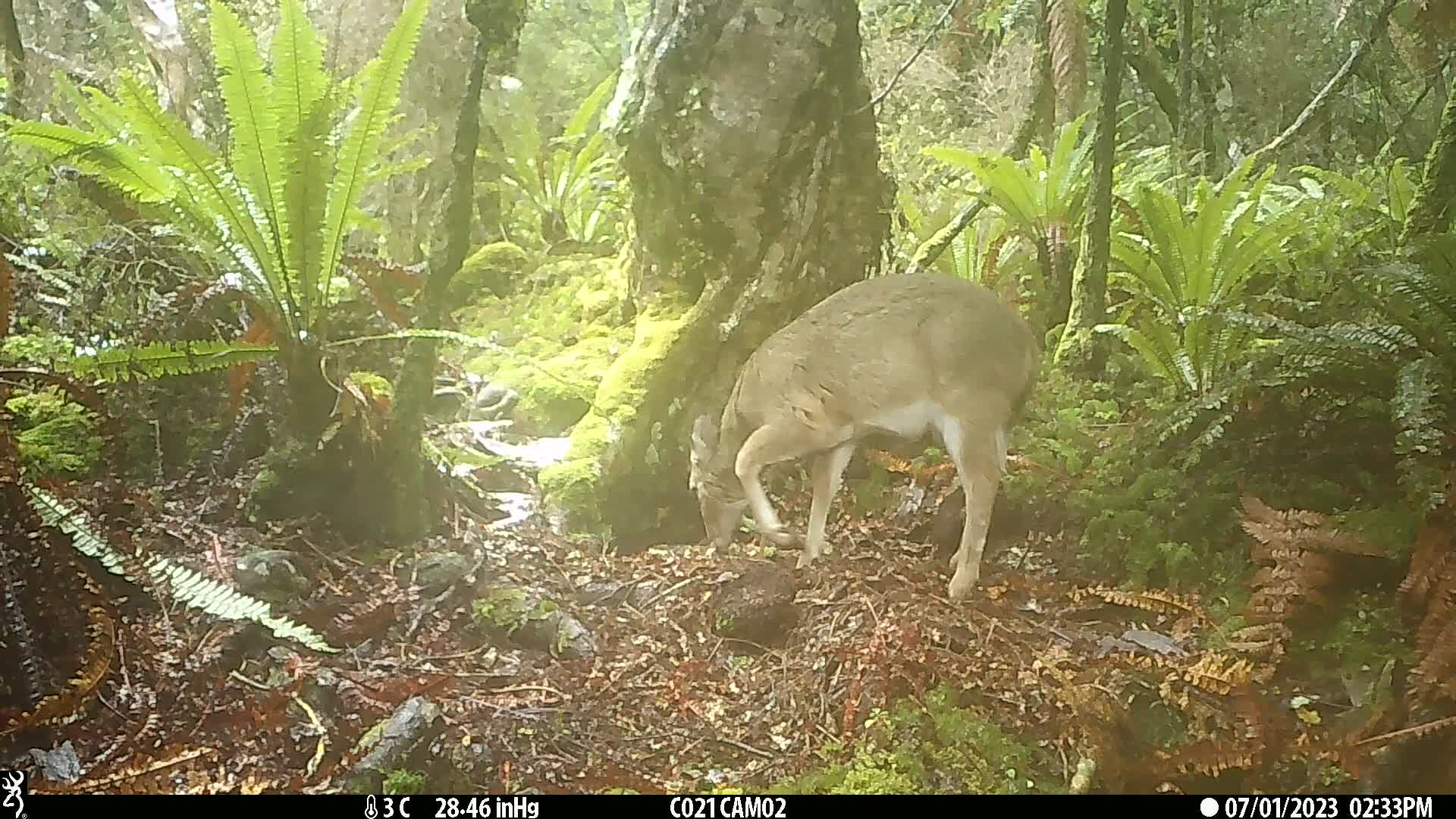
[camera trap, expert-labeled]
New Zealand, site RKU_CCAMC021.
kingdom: Animalia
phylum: Chordata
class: Mammalia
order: Artiodactyla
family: Cervidae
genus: Odocoileus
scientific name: Odocoileus virginianus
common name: white-tailed deer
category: white tailed deer